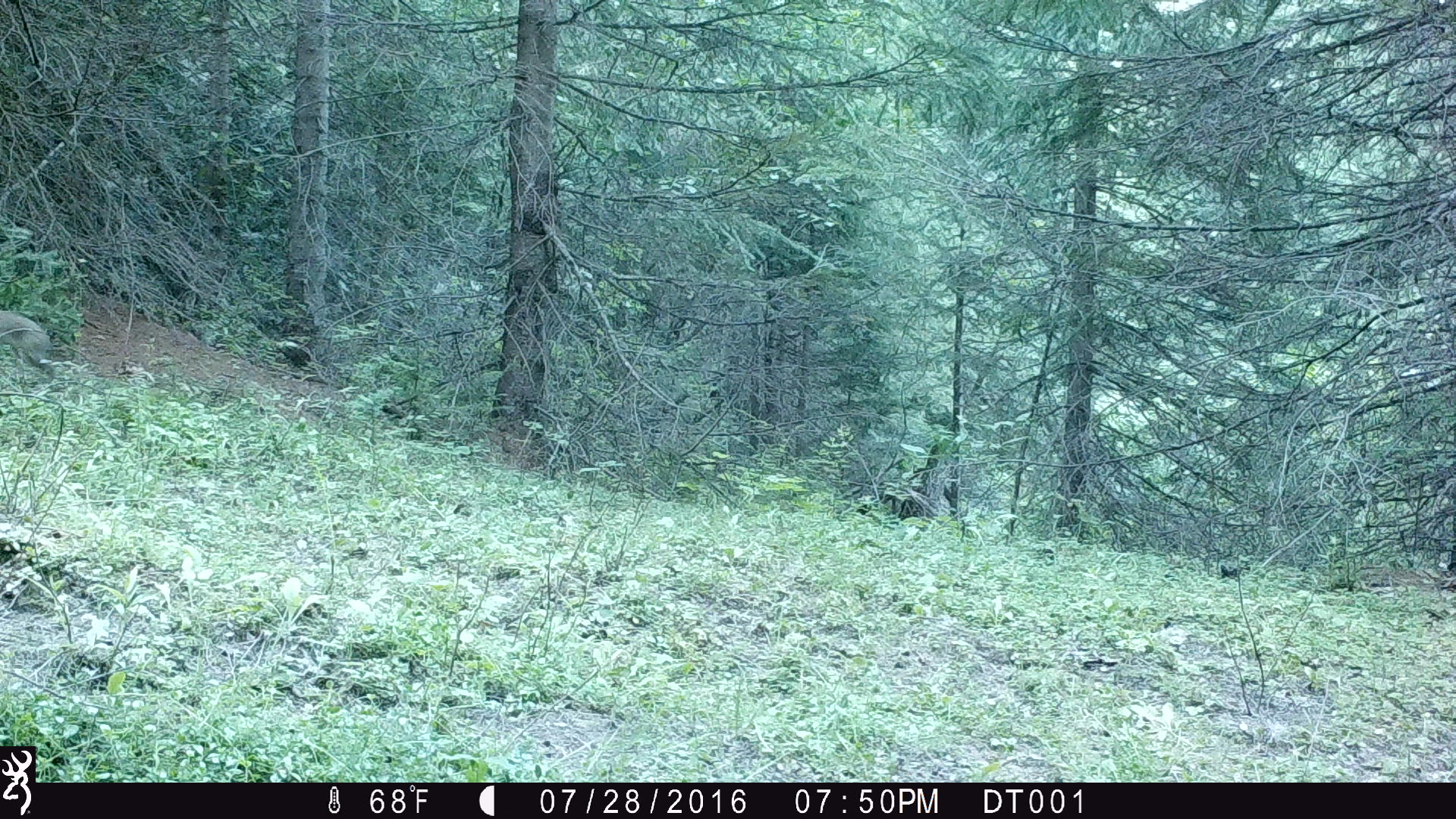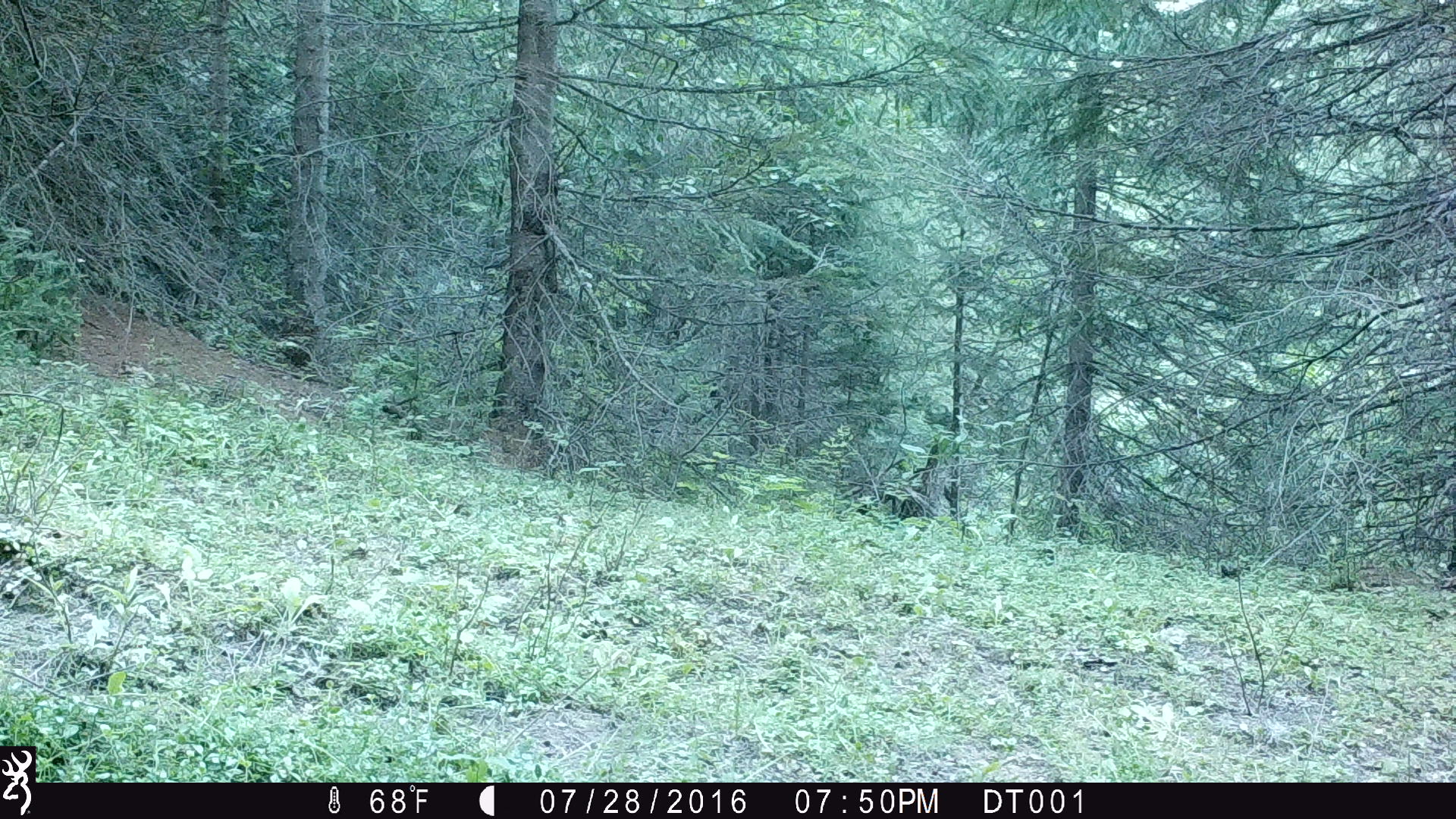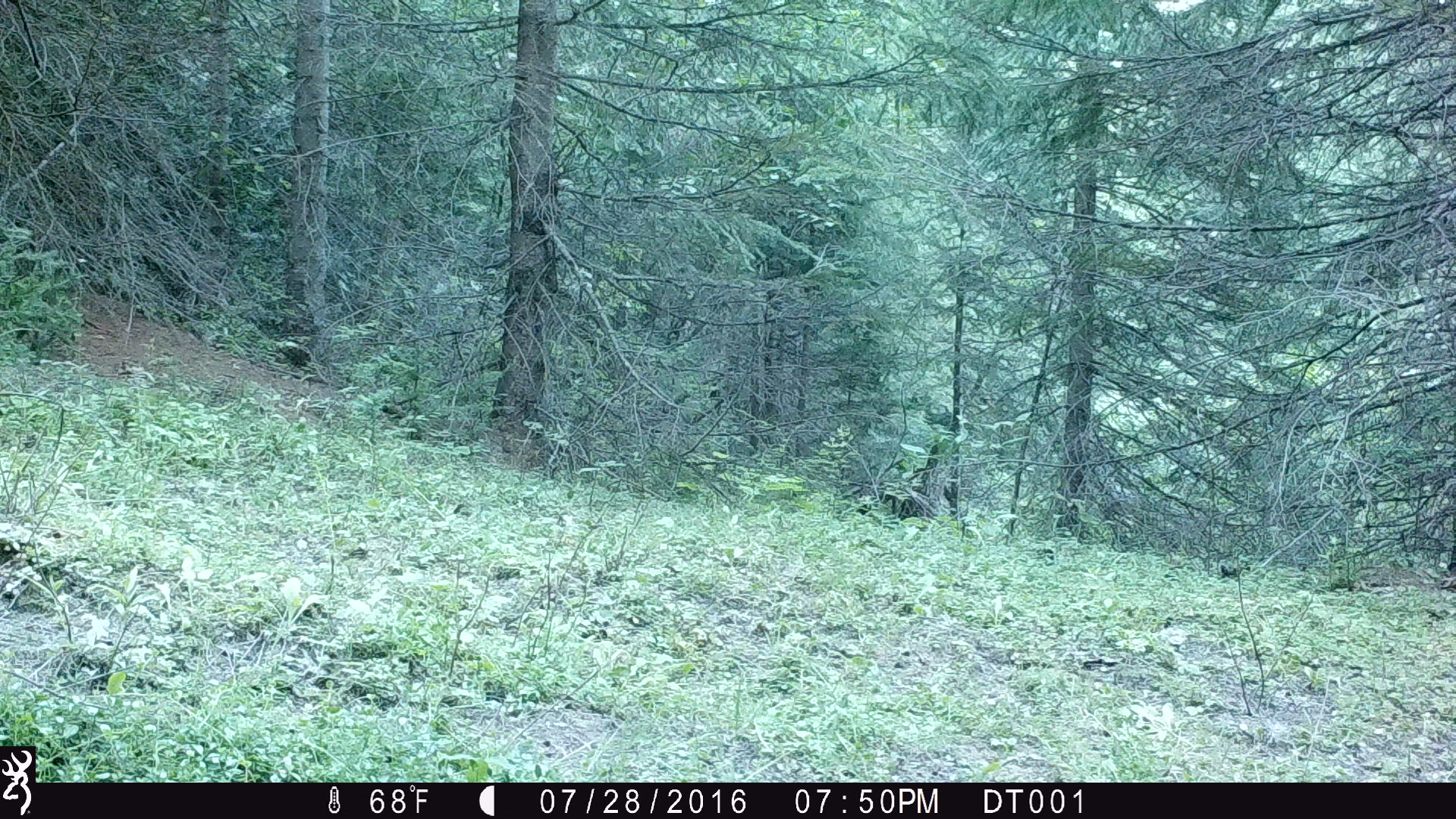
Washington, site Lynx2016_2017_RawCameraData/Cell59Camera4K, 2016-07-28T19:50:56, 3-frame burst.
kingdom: Animalia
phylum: Chordata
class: Mammalia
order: Lagomorpha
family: Leporidae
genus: Lepus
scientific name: Lepus americanus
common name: snowshoe hare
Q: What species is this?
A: Lepus americanus (snowshoe hare).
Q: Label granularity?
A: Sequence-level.